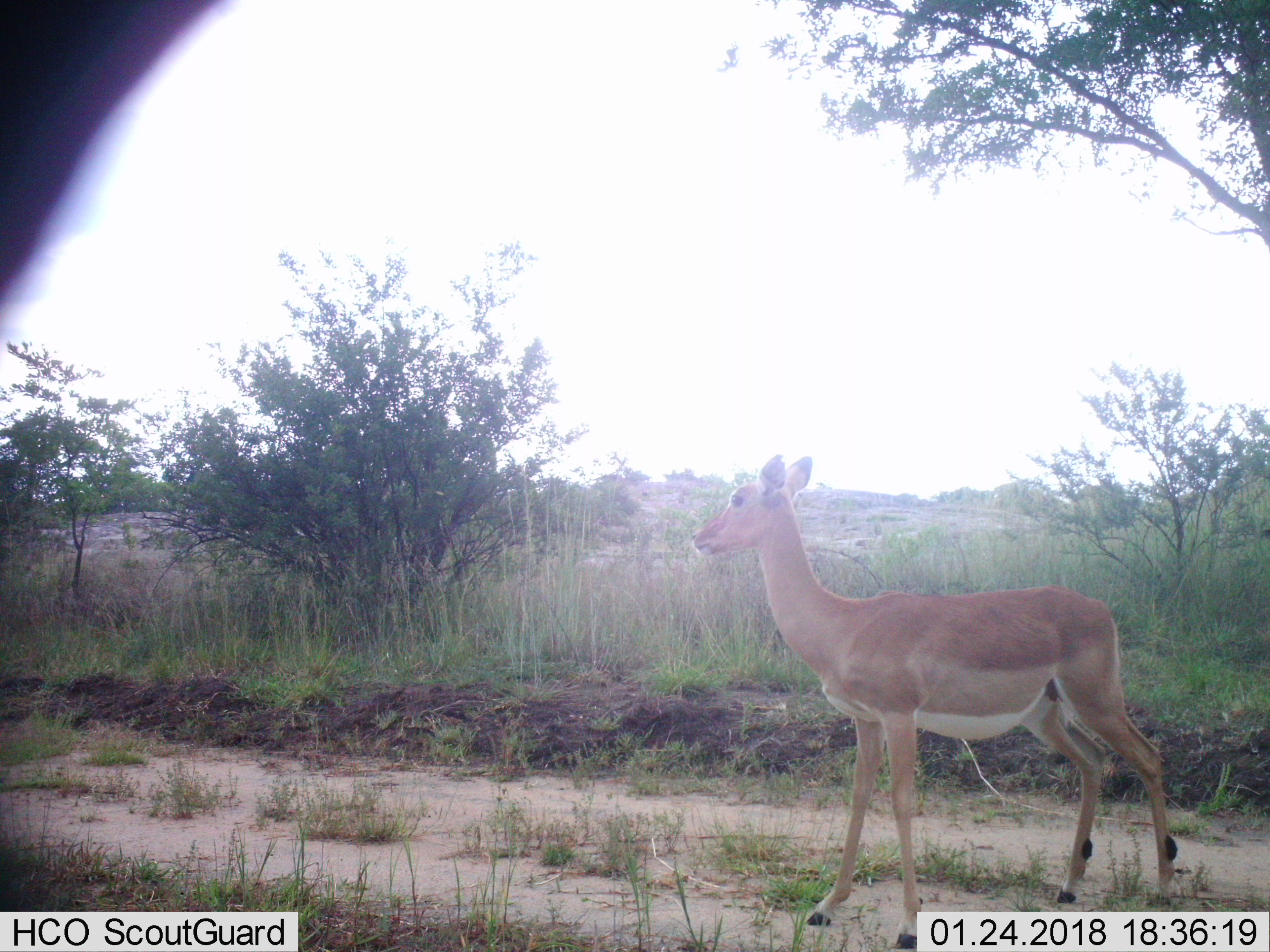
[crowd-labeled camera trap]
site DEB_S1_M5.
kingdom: Animalia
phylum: Chordata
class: Mammalia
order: Artiodactyla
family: Bovidae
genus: Aepyceros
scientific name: Aepyceros melampus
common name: impala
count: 1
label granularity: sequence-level